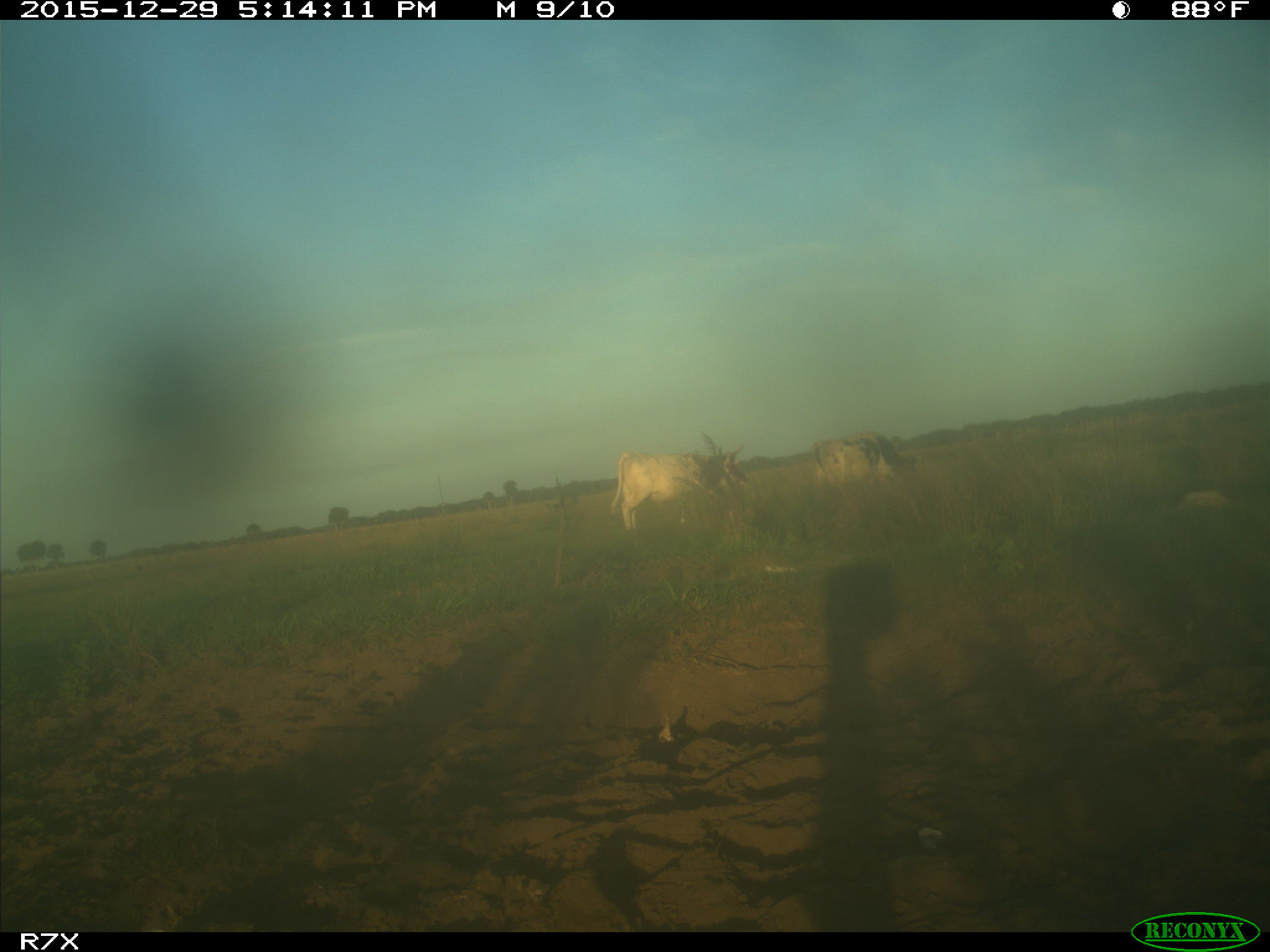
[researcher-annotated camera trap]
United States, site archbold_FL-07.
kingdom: Animalia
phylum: Chordata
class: Mammalia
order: Artiodactyla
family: Bovidae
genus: Bos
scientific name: Bos taurus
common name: domestic cow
Bos taurus (domestic cow).